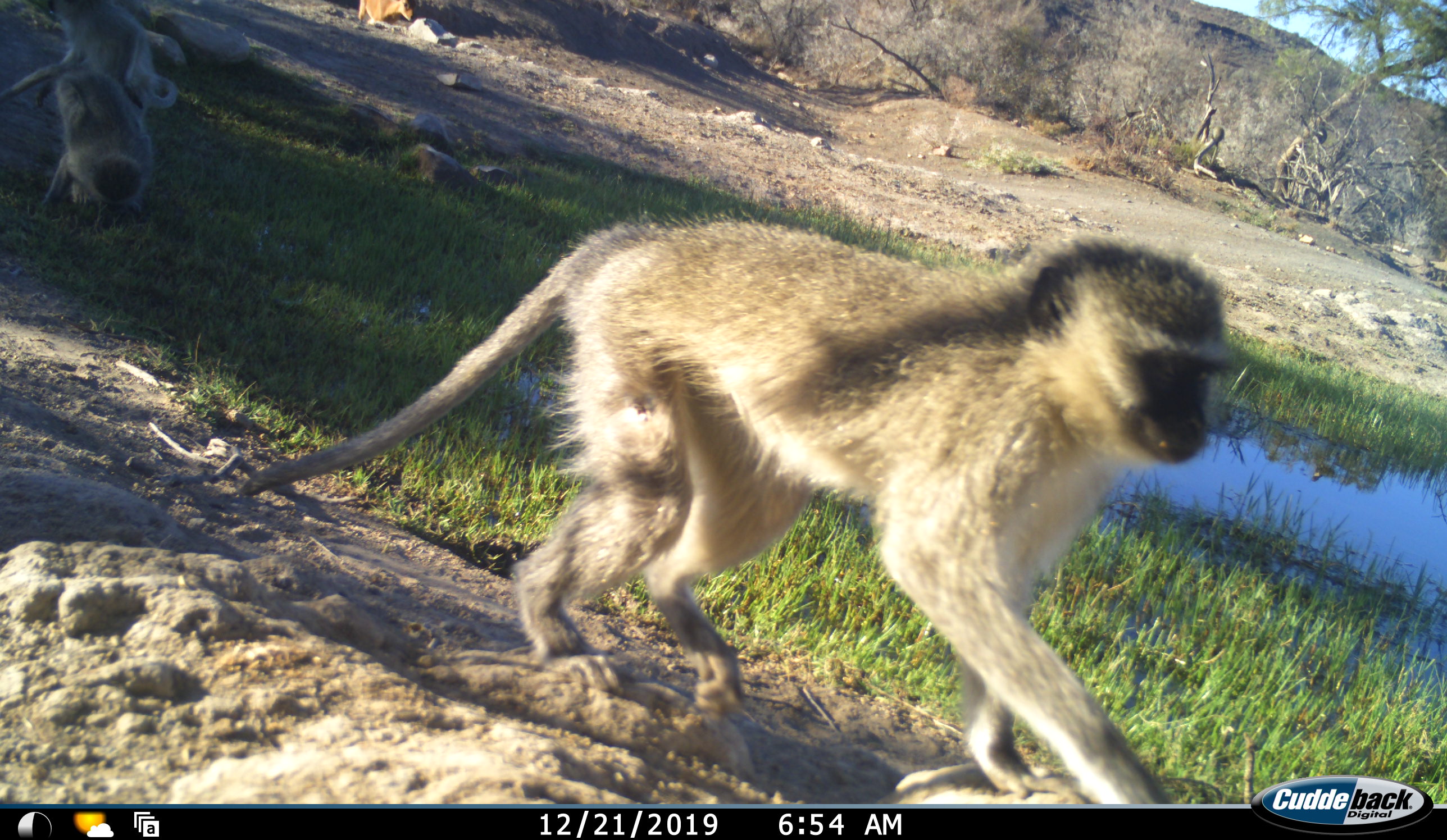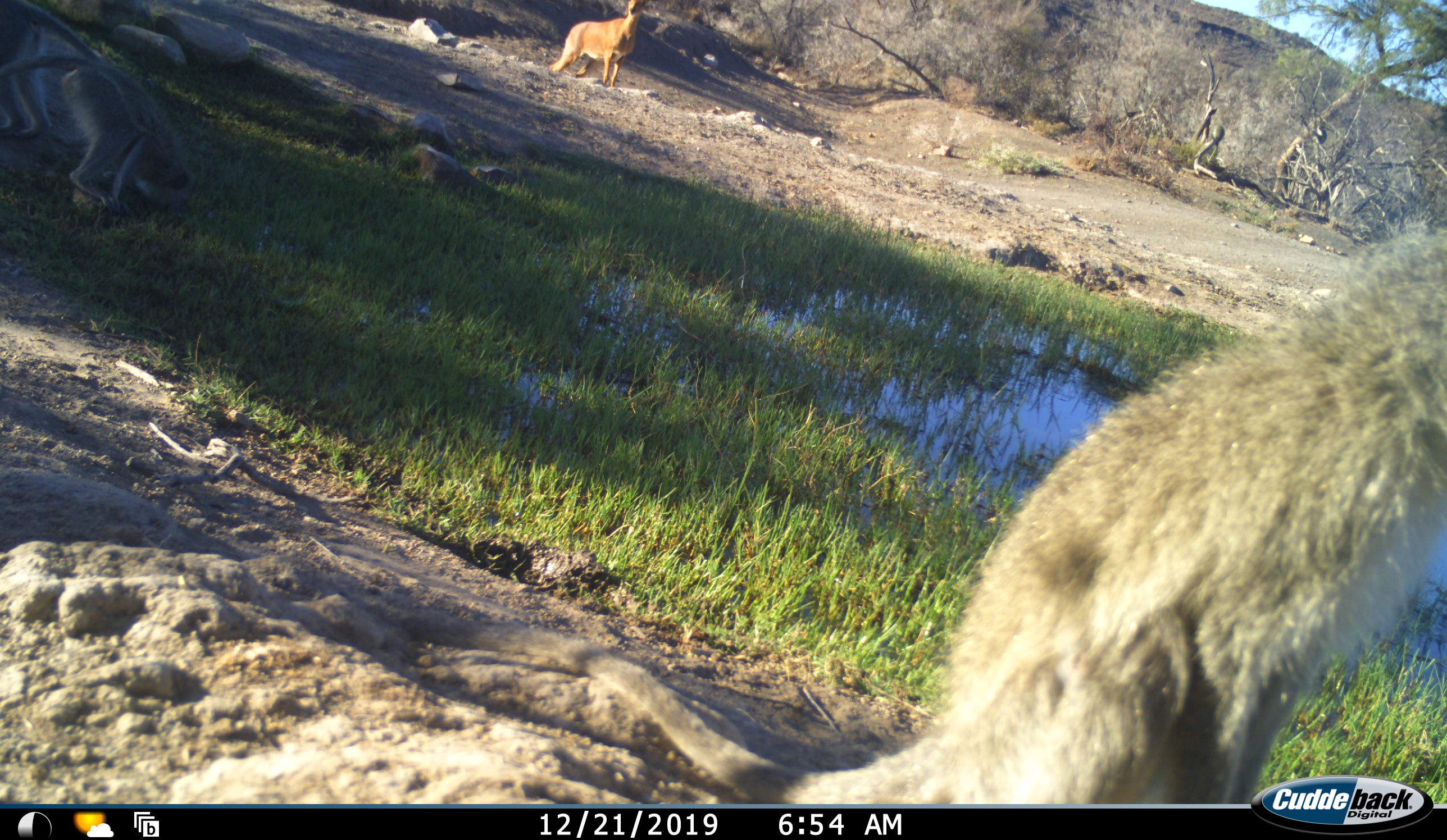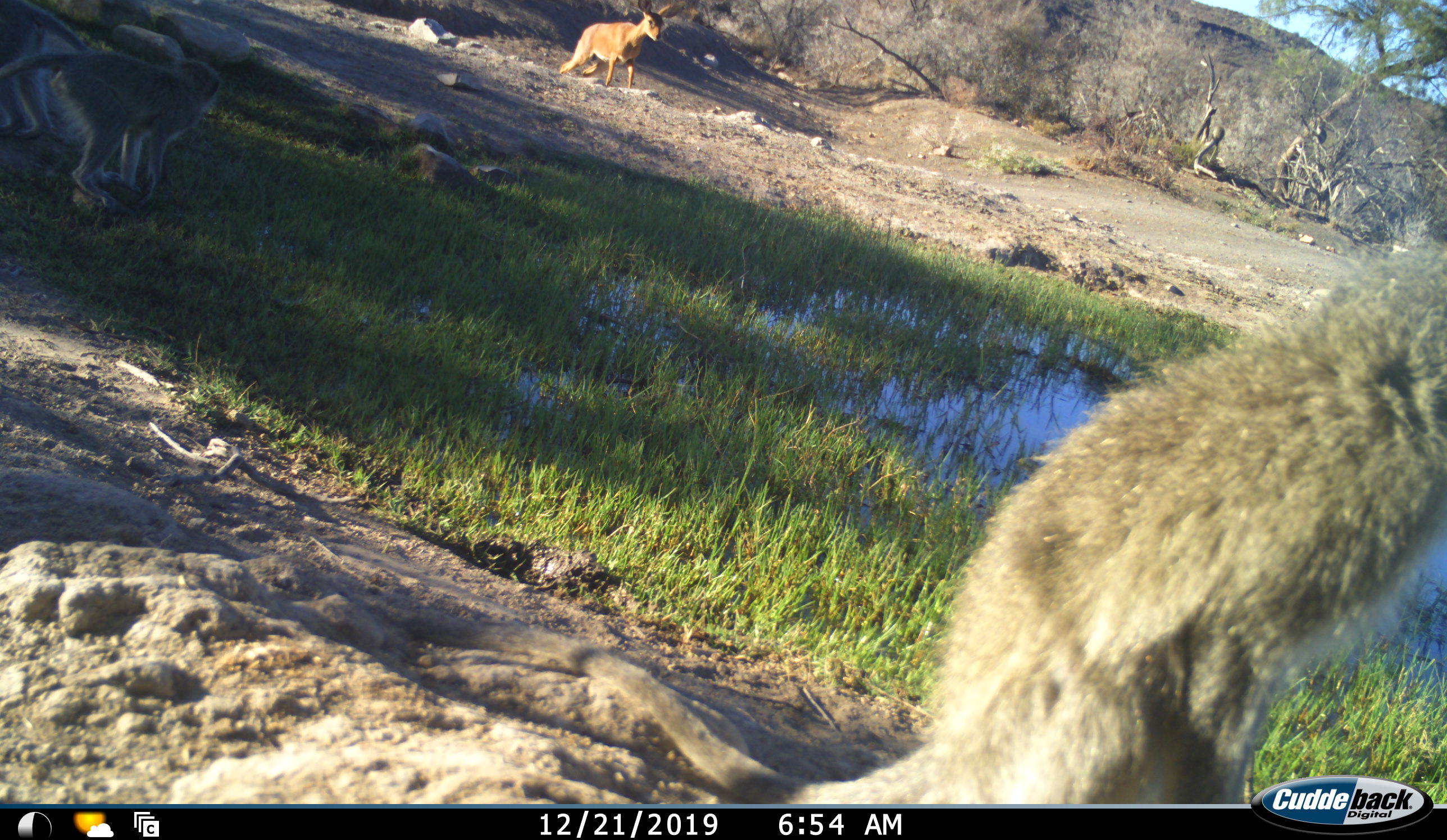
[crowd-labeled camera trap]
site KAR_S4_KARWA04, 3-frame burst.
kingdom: Animalia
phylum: Chordata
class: Mammalia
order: Primates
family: Cercopithecidae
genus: Chlorocebus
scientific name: Chlorocebus pygerythrus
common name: vervet monkey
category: monkeyvervet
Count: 3.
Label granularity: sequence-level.